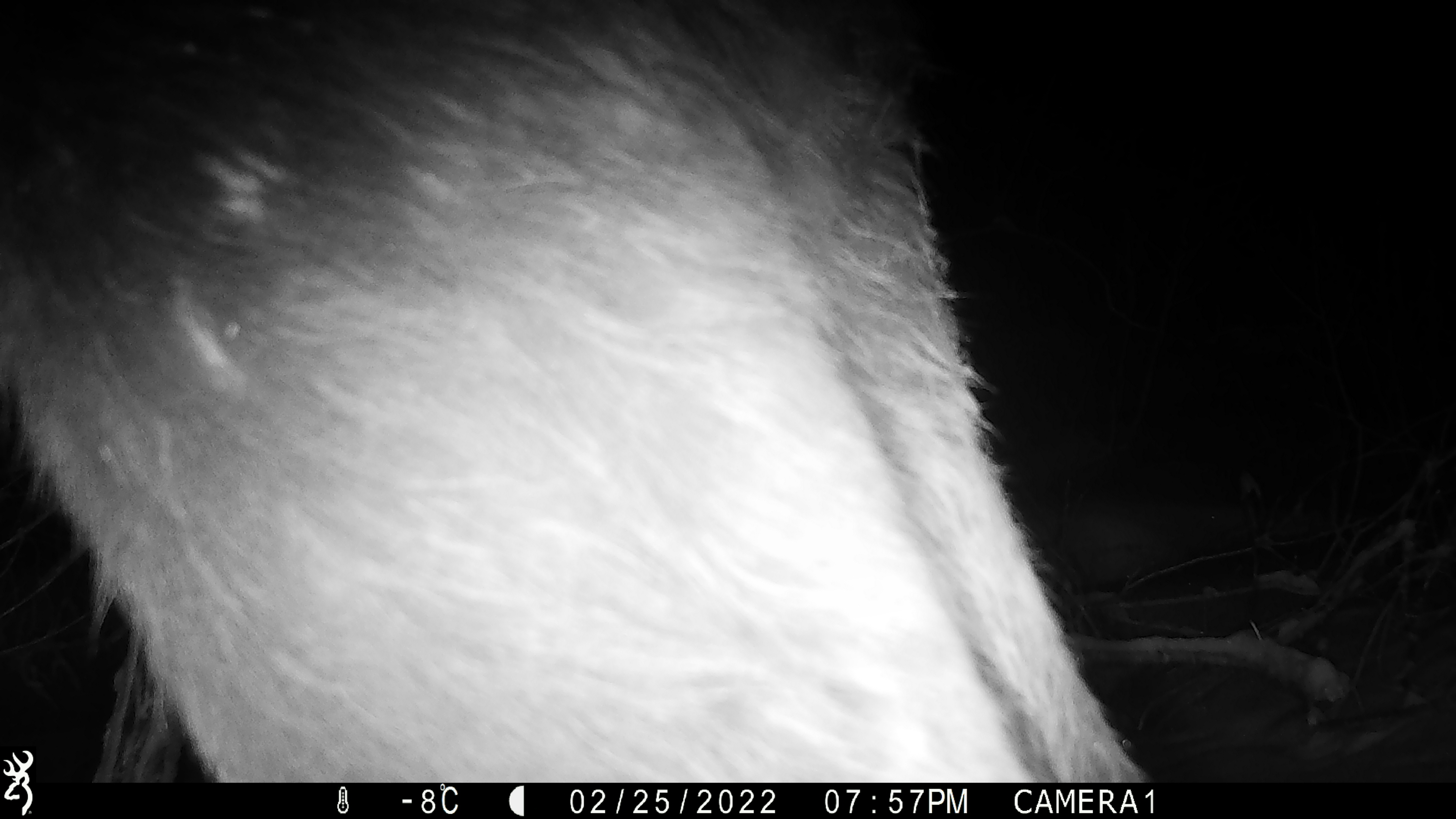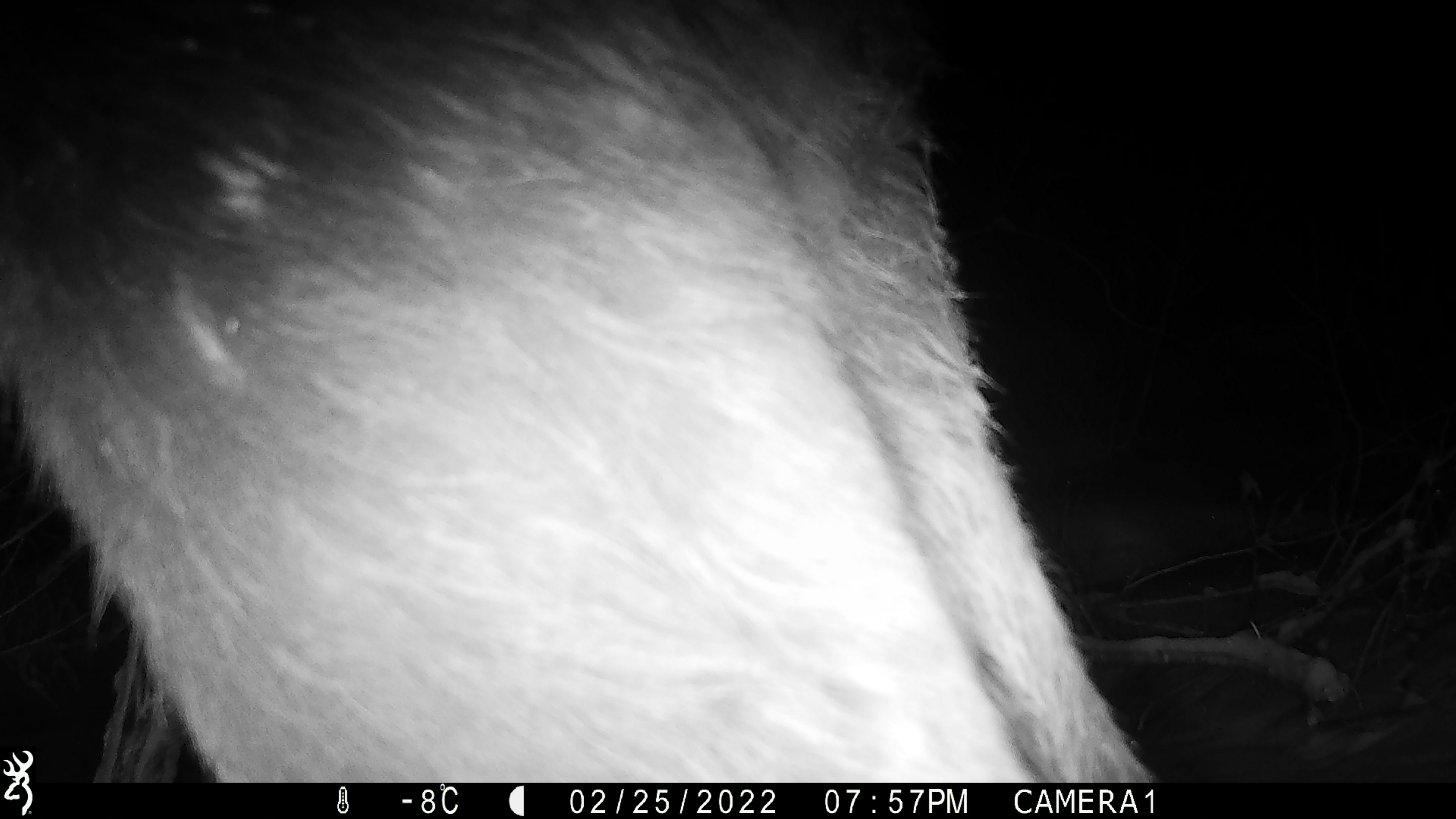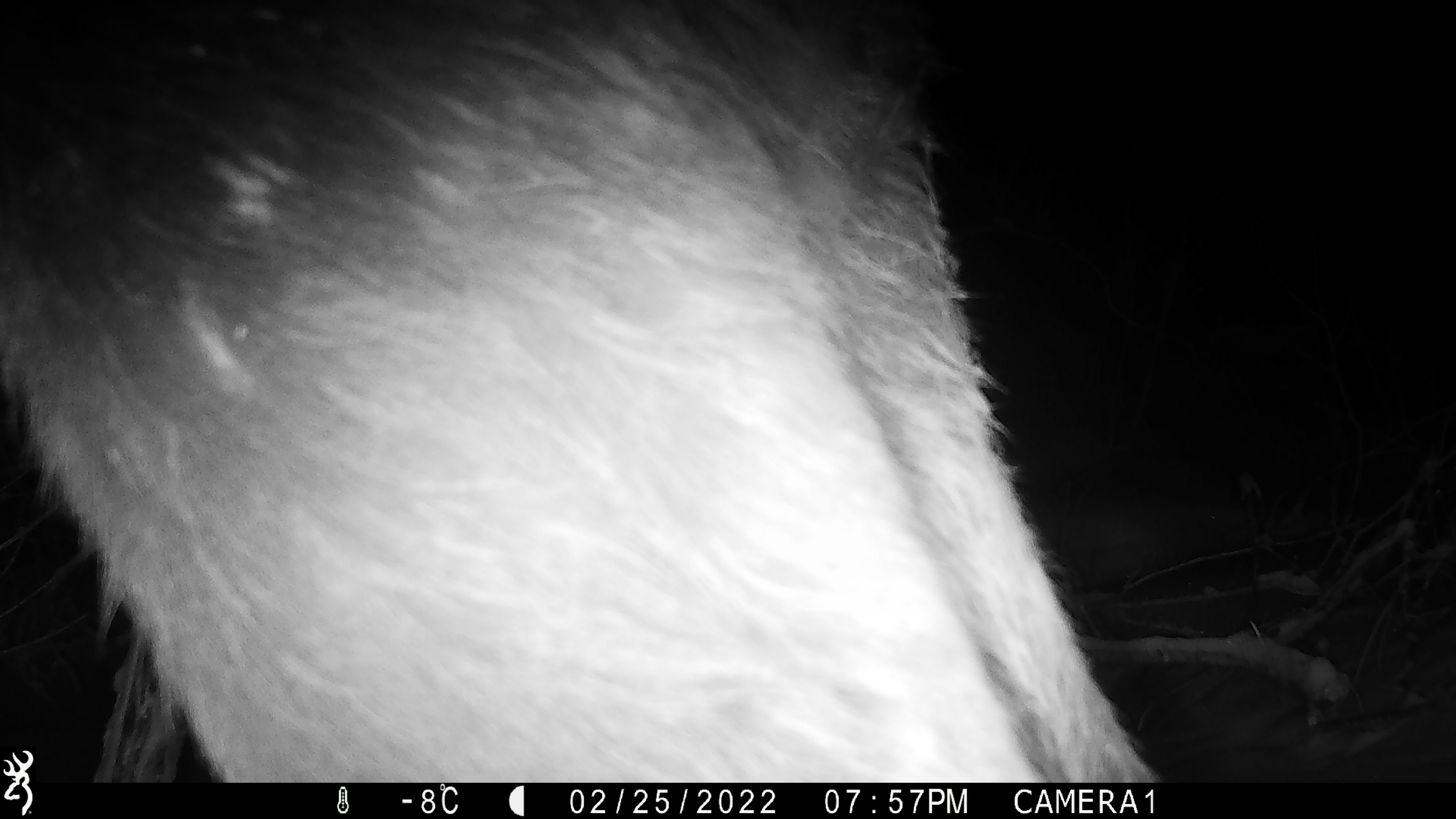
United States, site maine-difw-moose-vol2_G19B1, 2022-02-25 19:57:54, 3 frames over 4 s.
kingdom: Animalia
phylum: Chordata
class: Mammalia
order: Artiodactyla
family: Cervidae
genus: Alces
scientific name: Alces alces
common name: moose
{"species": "moose (Alces alces)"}